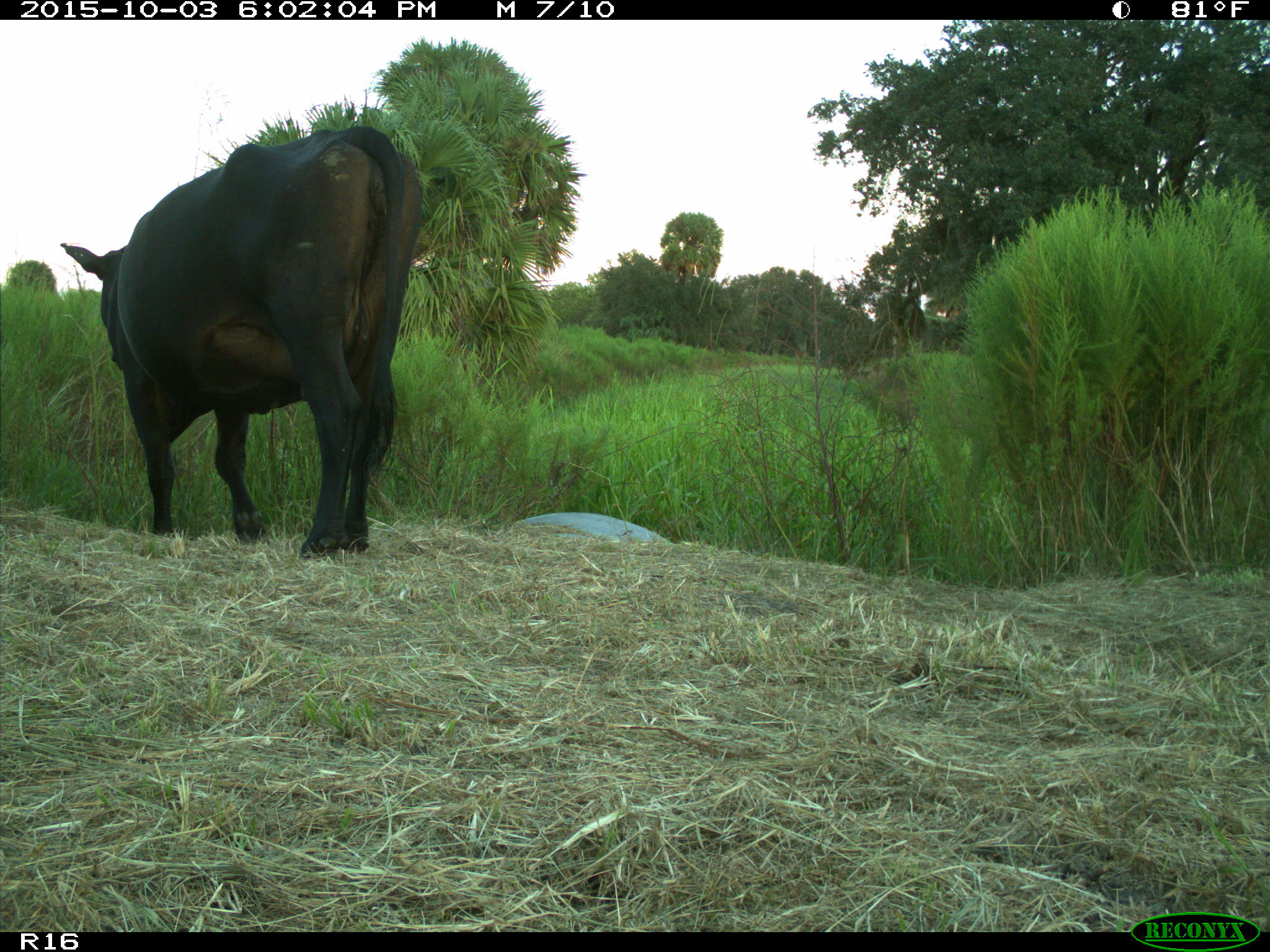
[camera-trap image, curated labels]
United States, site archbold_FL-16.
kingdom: Animalia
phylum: Chordata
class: Mammalia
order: Artiodactyla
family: Bovidae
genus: Bos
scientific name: Bos taurus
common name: domestic cow